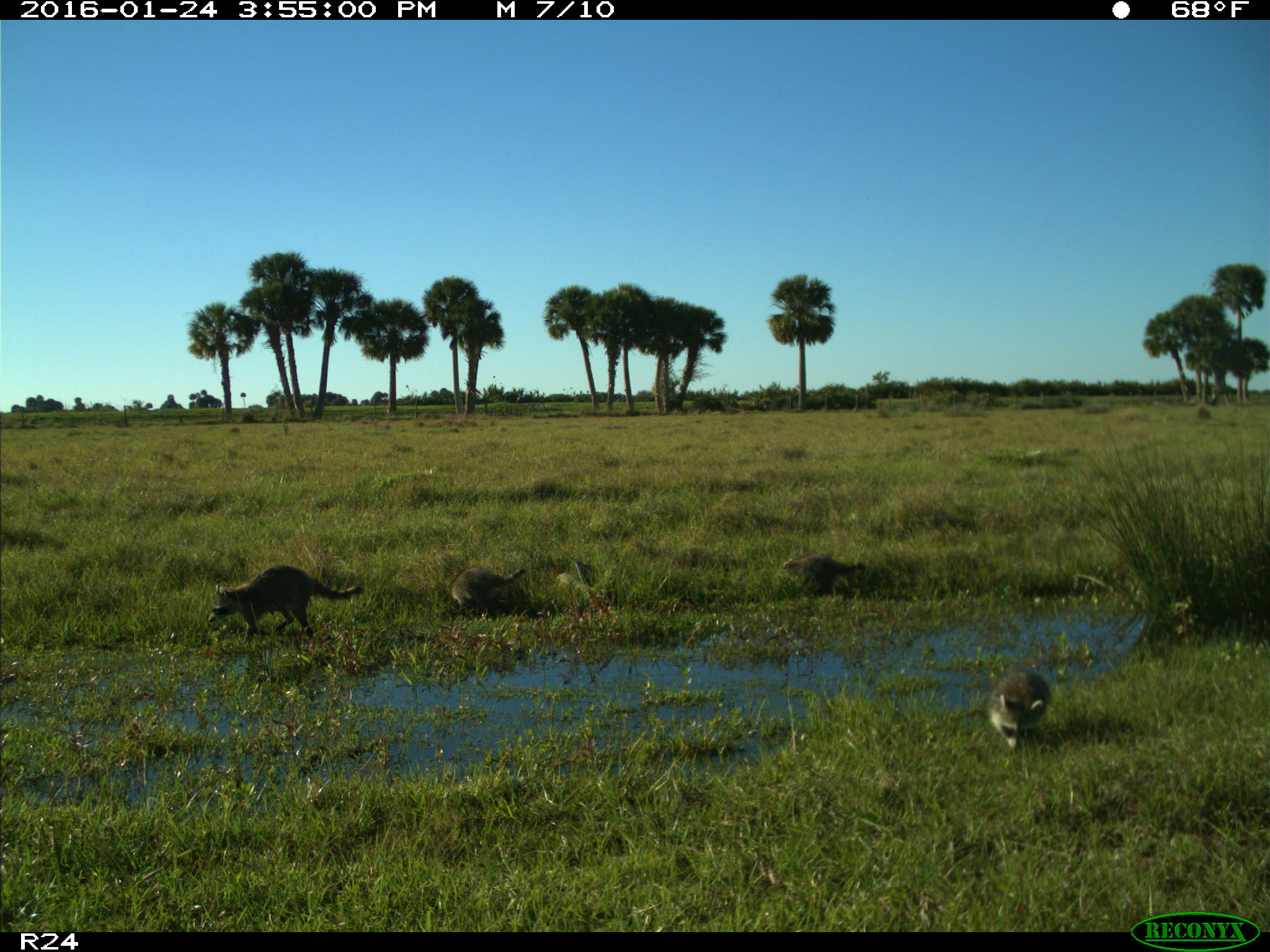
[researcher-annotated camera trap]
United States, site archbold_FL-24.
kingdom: Animalia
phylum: Chordata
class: Mammalia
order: Carnivora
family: Procyonidae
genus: Procyon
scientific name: Procyon lotor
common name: common raccoon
Procyon lotor (common raccoon).